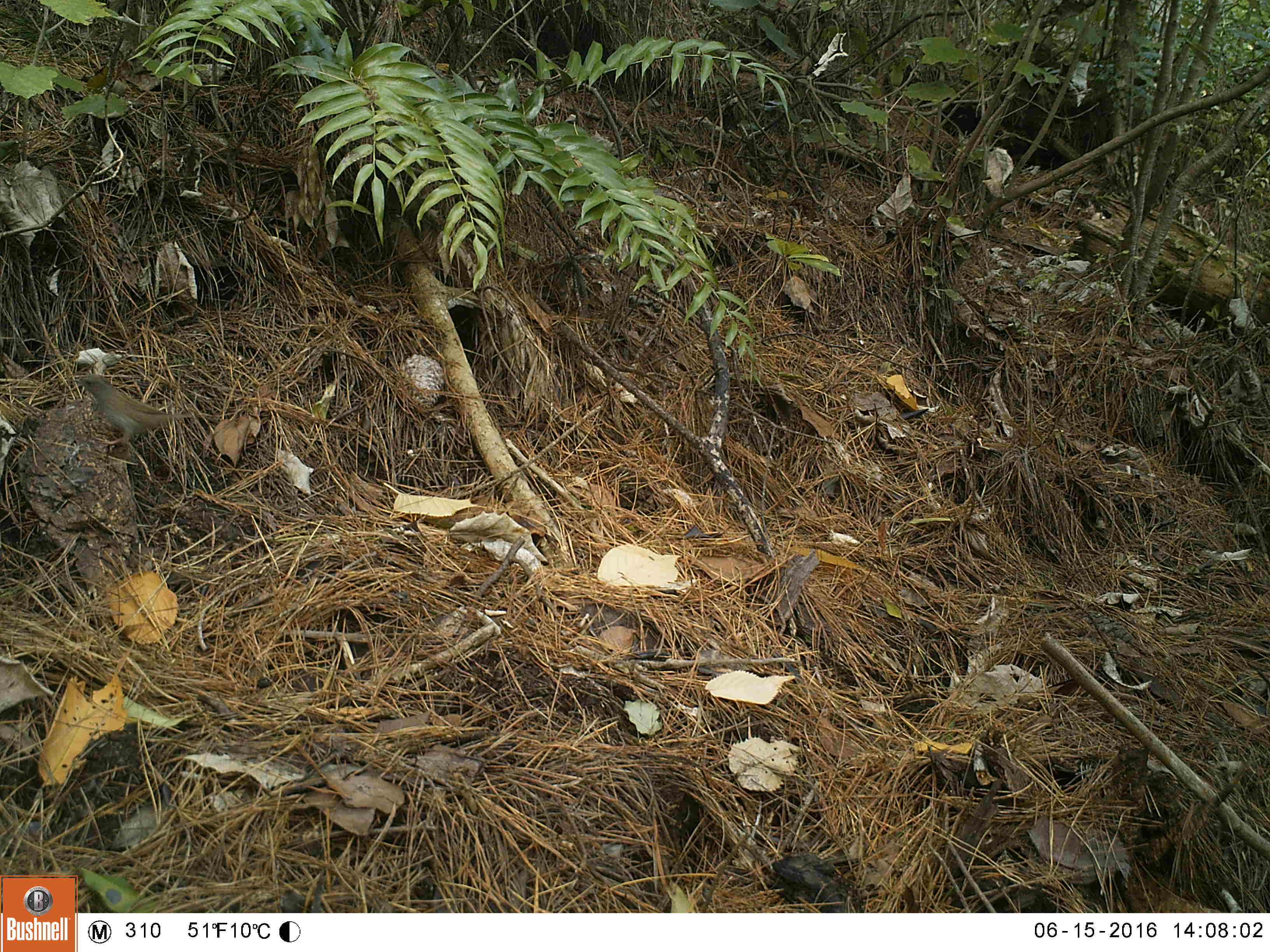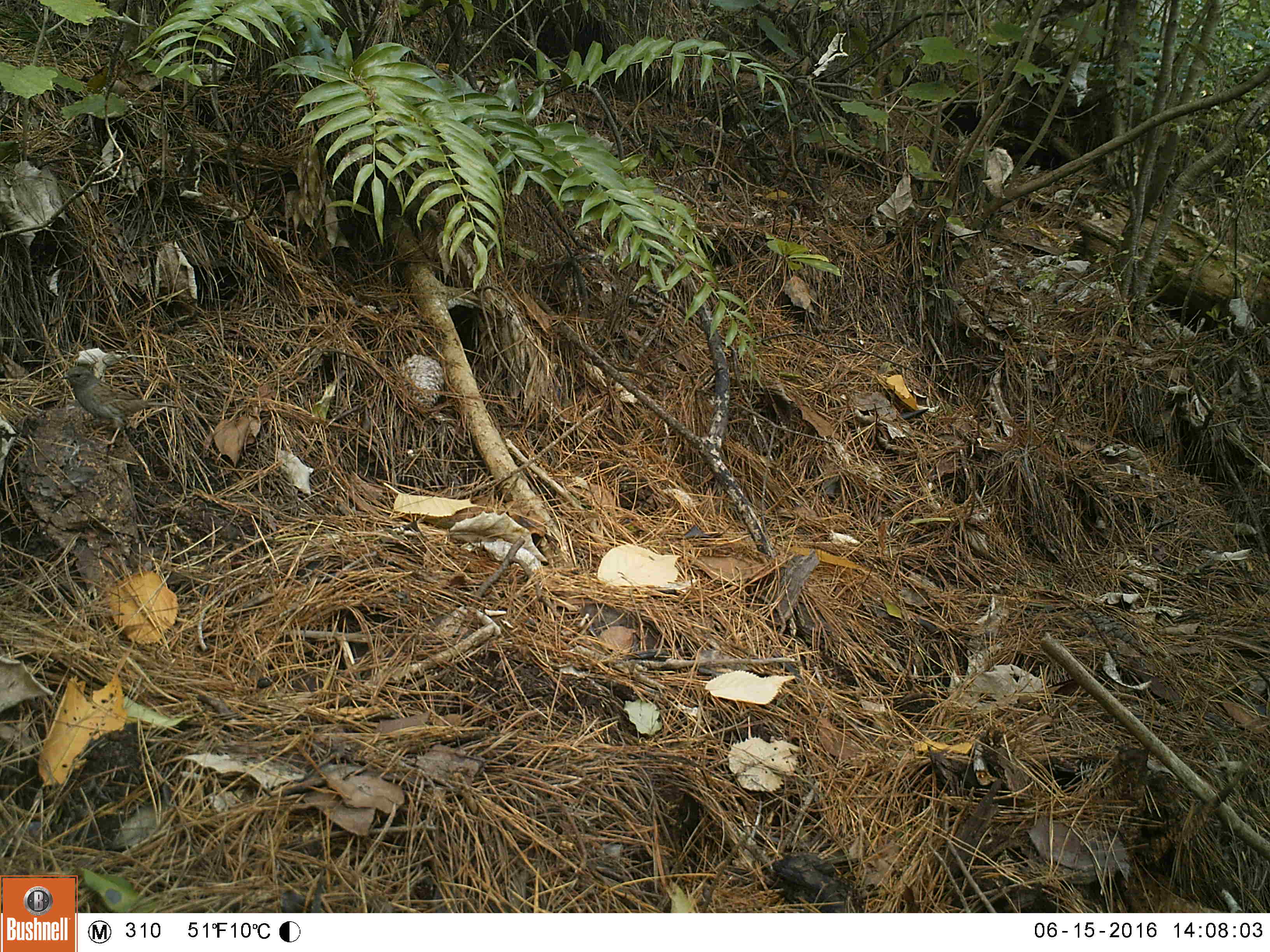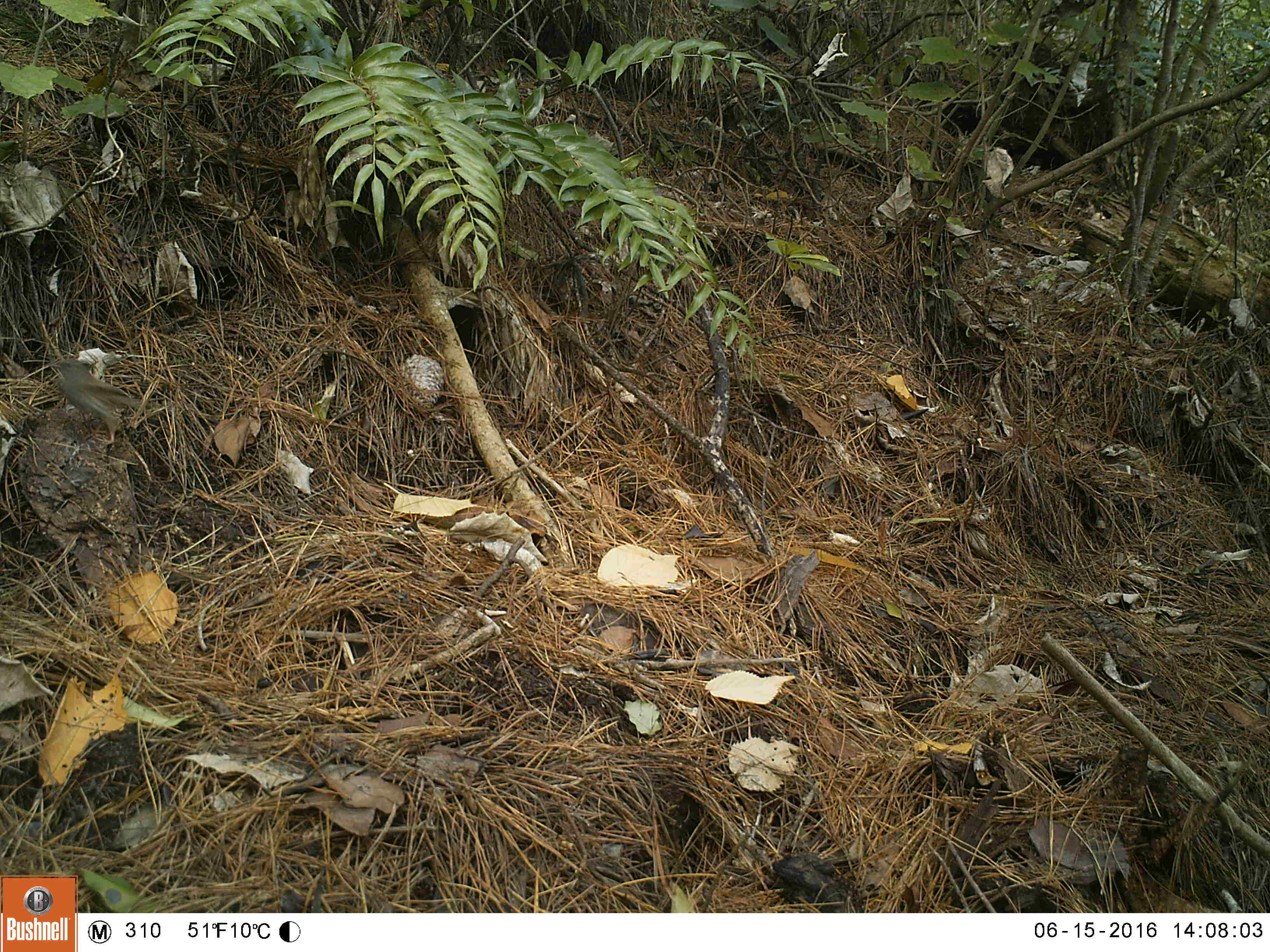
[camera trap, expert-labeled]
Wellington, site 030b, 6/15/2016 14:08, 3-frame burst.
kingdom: Animalia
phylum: Chordata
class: Aves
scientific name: Aves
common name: bird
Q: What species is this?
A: Bird (Aves).